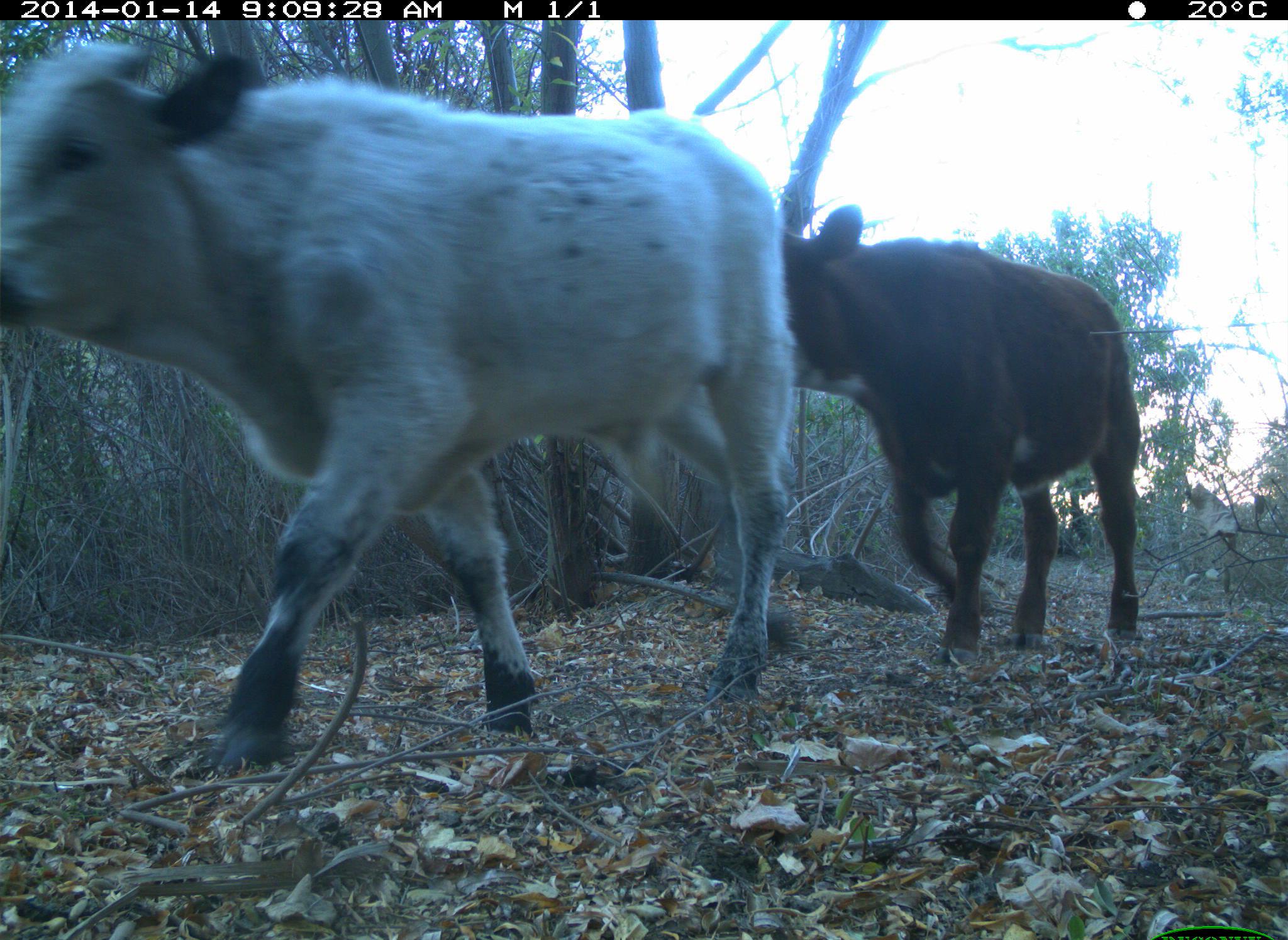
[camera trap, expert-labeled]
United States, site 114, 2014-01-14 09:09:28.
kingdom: Animalia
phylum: Chordata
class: Mammalia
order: Artiodactyla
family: Bovidae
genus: Bos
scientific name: Bos taurus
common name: cow